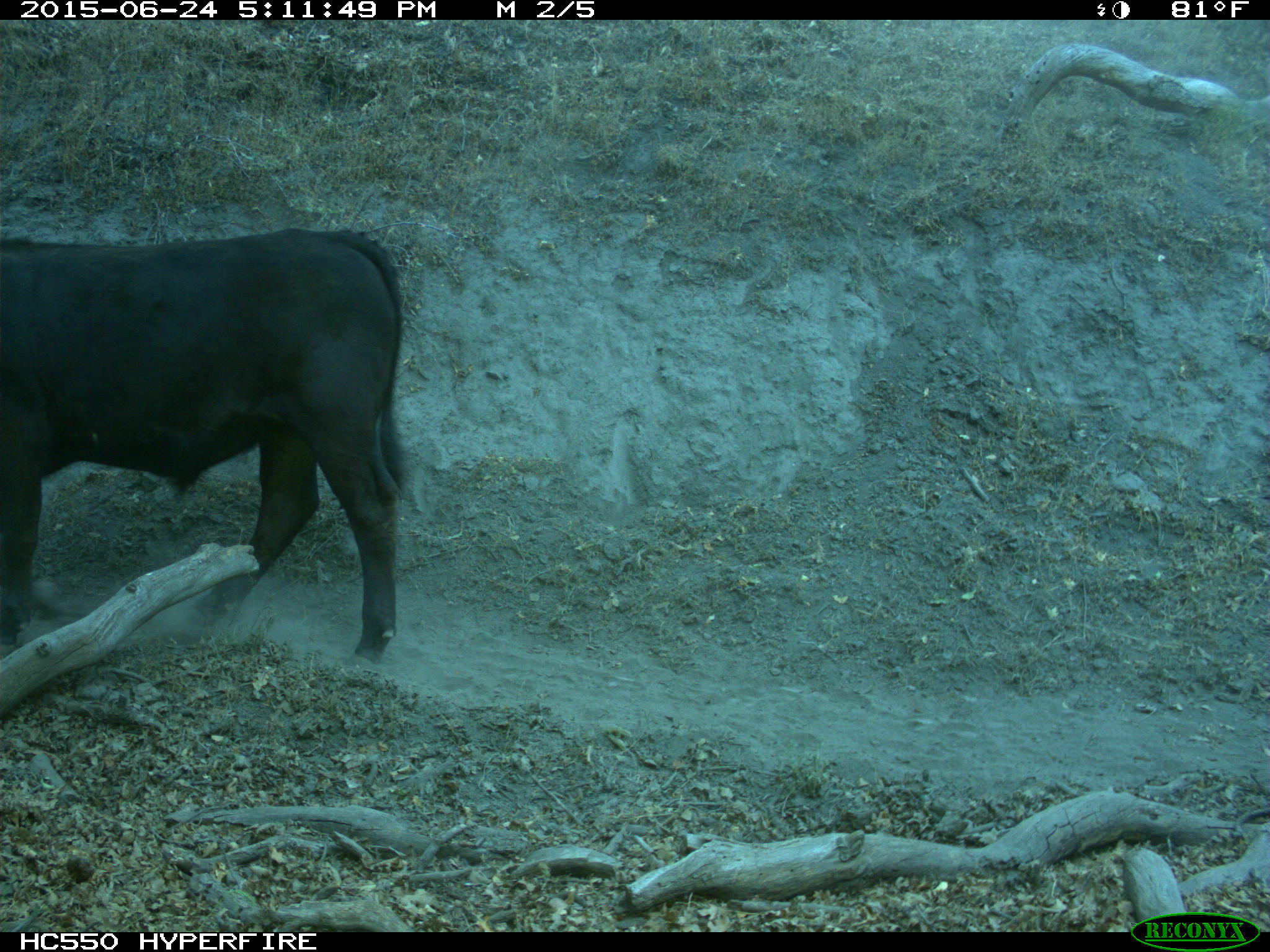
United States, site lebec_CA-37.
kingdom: Animalia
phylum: Chordata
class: Mammalia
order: Artiodactyla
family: Bovidae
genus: Bos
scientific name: Bos taurus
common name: domestic cow